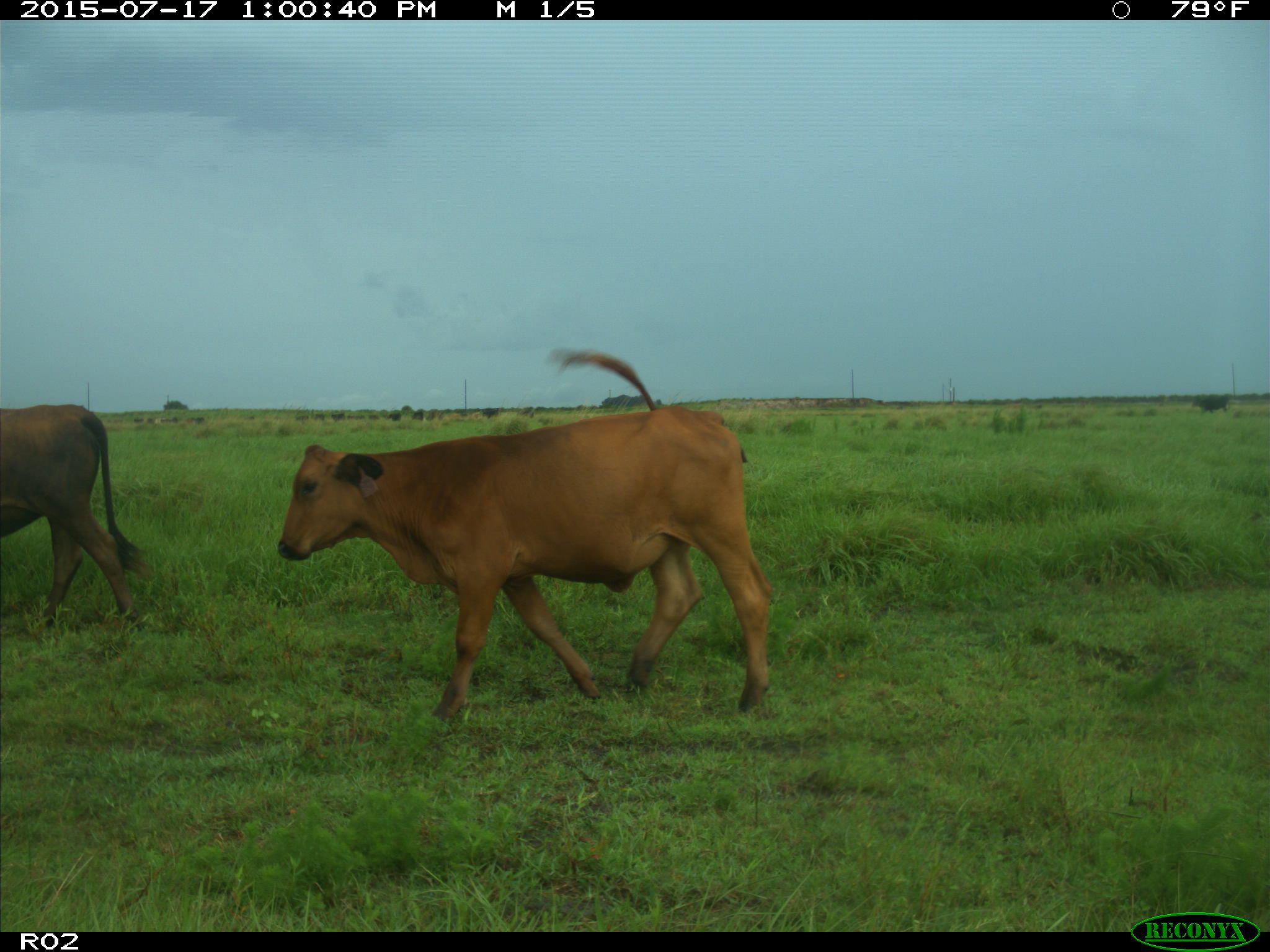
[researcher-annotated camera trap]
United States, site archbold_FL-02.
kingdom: Animalia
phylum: Chordata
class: Mammalia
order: Artiodactyla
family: Bovidae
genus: Bos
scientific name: Bos taurus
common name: domestic cow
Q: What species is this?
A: Bos taurus (domestic cow).